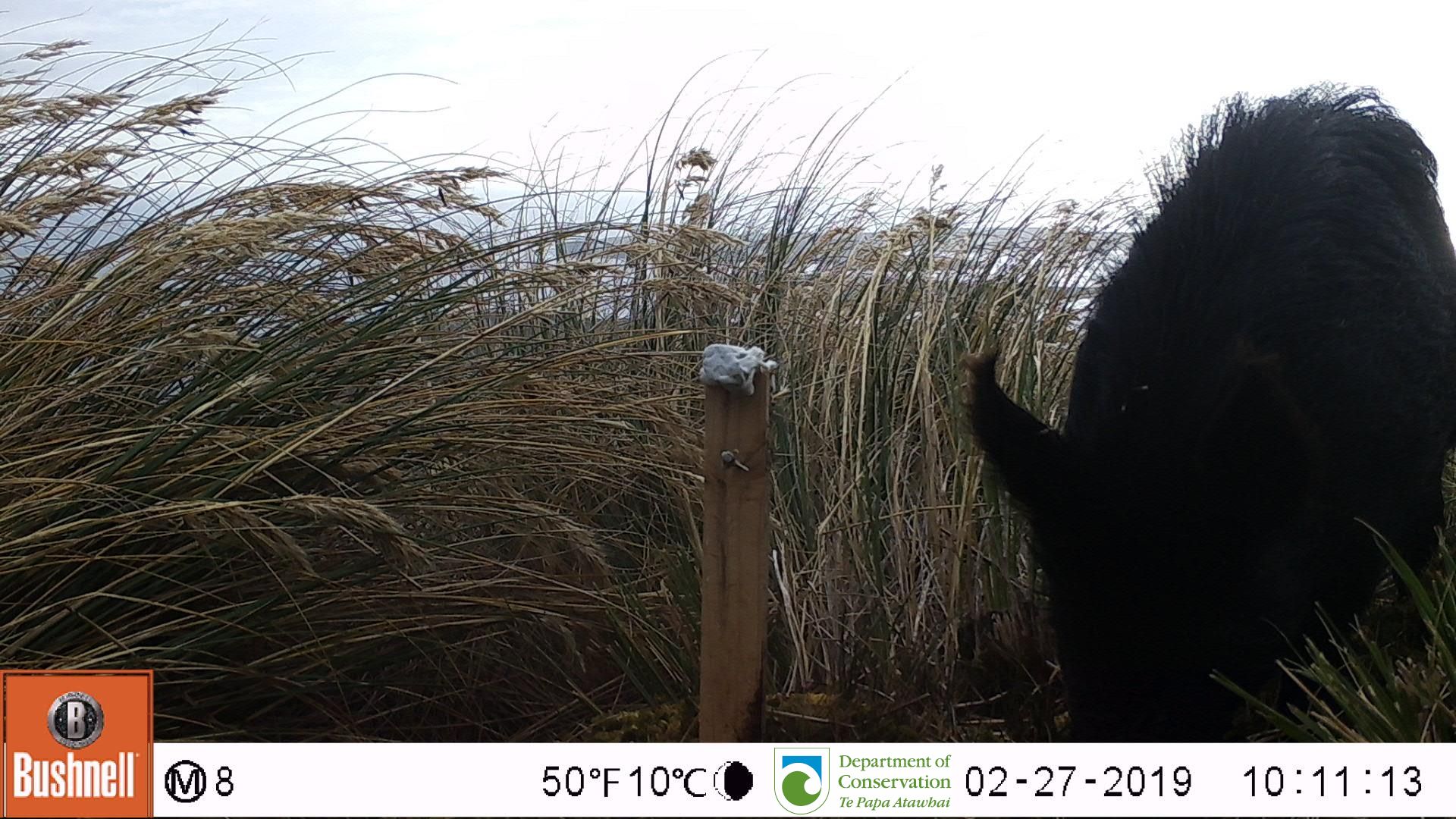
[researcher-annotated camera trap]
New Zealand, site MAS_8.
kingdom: Animalia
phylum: Chordata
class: Mammalia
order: Artiodactyla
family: Suidae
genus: Sus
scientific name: Sus scrofa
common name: pig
Pig (Sus scrofa).